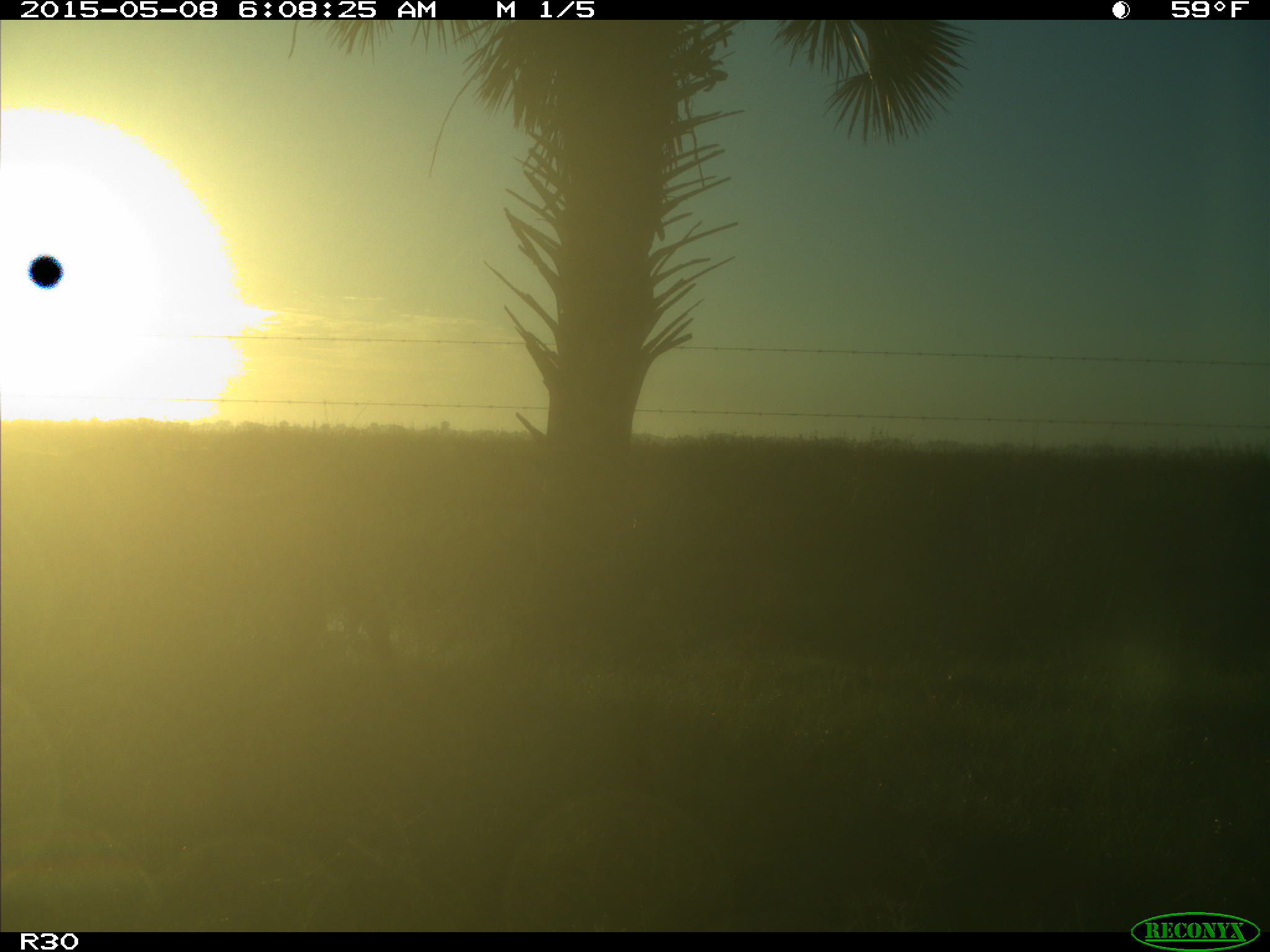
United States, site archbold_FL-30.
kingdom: Animalia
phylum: Chordata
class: Mammalia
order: Artiodactyla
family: Bovidae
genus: Bos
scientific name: Bos taurus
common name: domestic cow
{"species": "Bos taurus (domestic cow)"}